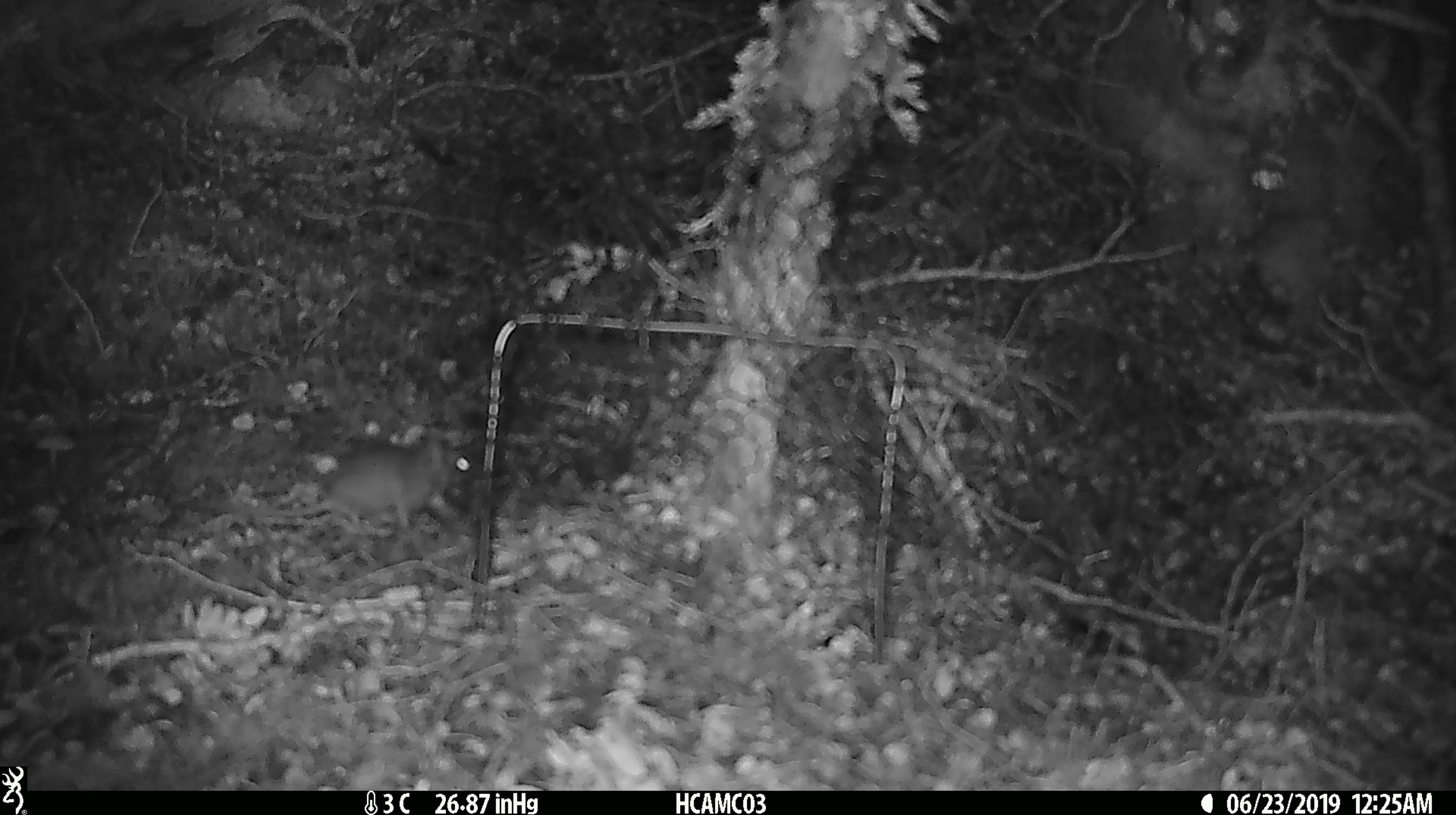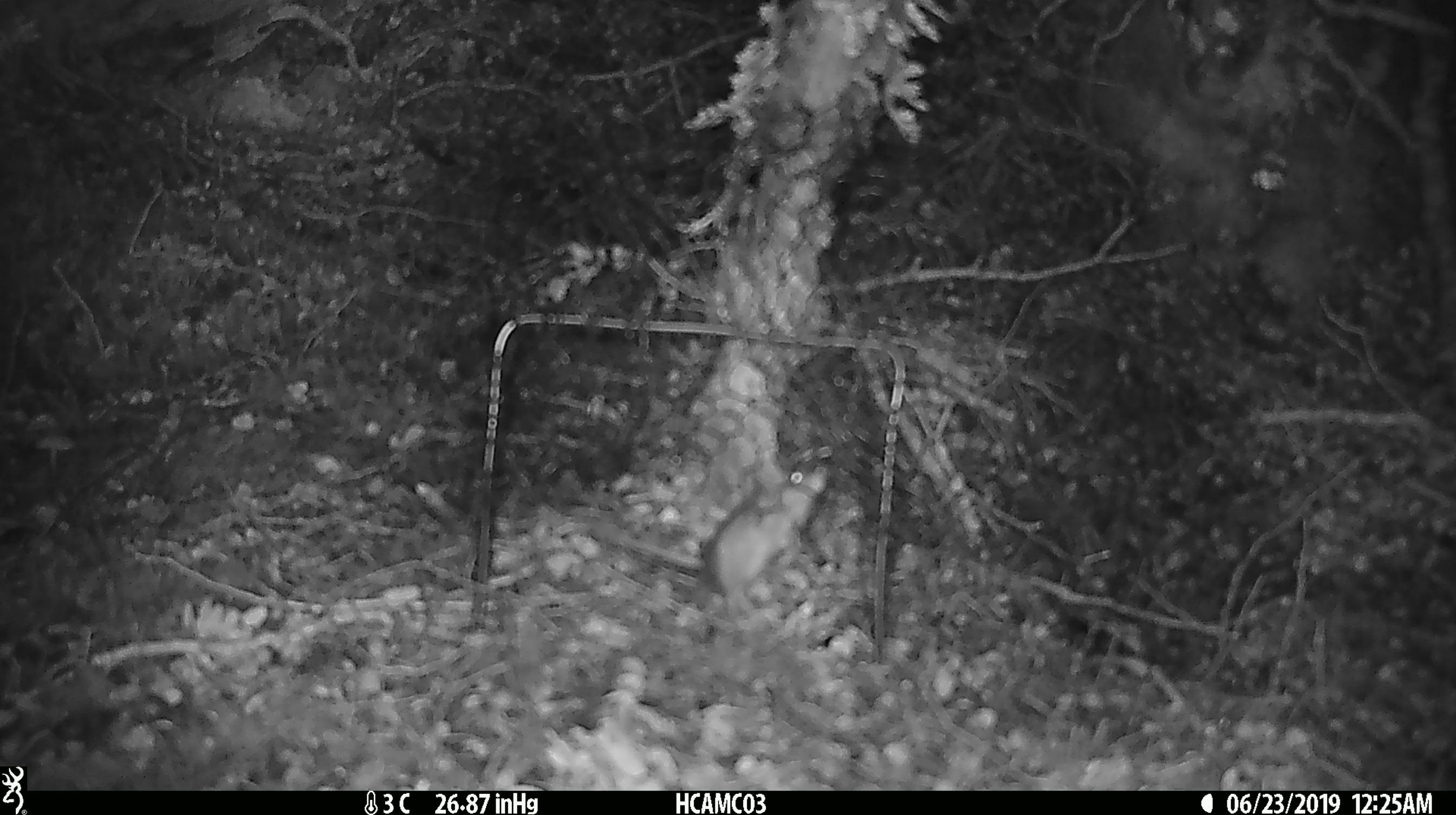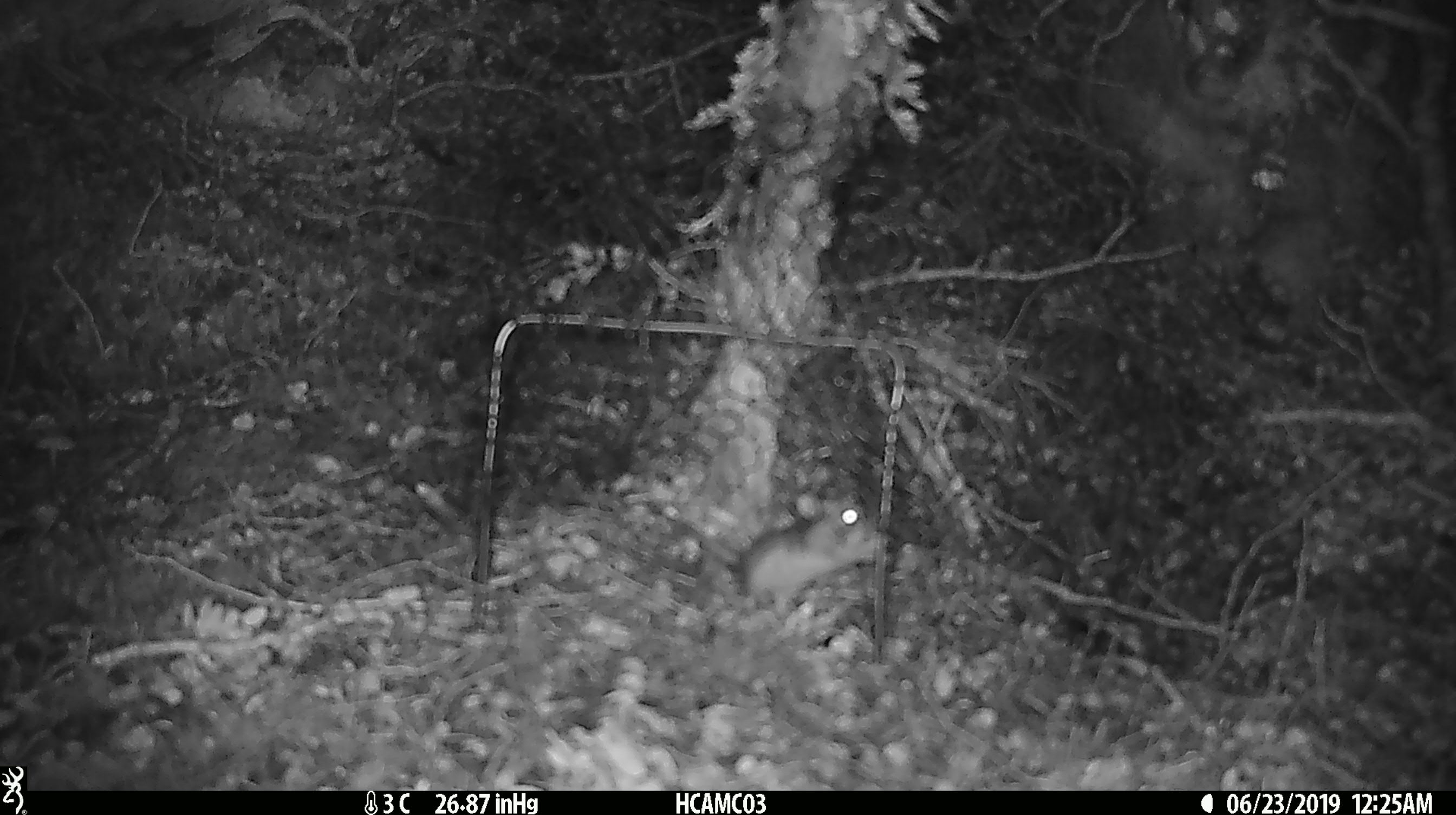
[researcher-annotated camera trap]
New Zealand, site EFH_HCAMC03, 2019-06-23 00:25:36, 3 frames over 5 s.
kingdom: Animalia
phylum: Chordata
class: Mammalia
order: Rodentia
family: Muridae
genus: Mus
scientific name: Mus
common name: mouse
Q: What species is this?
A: Mouse (Mus).